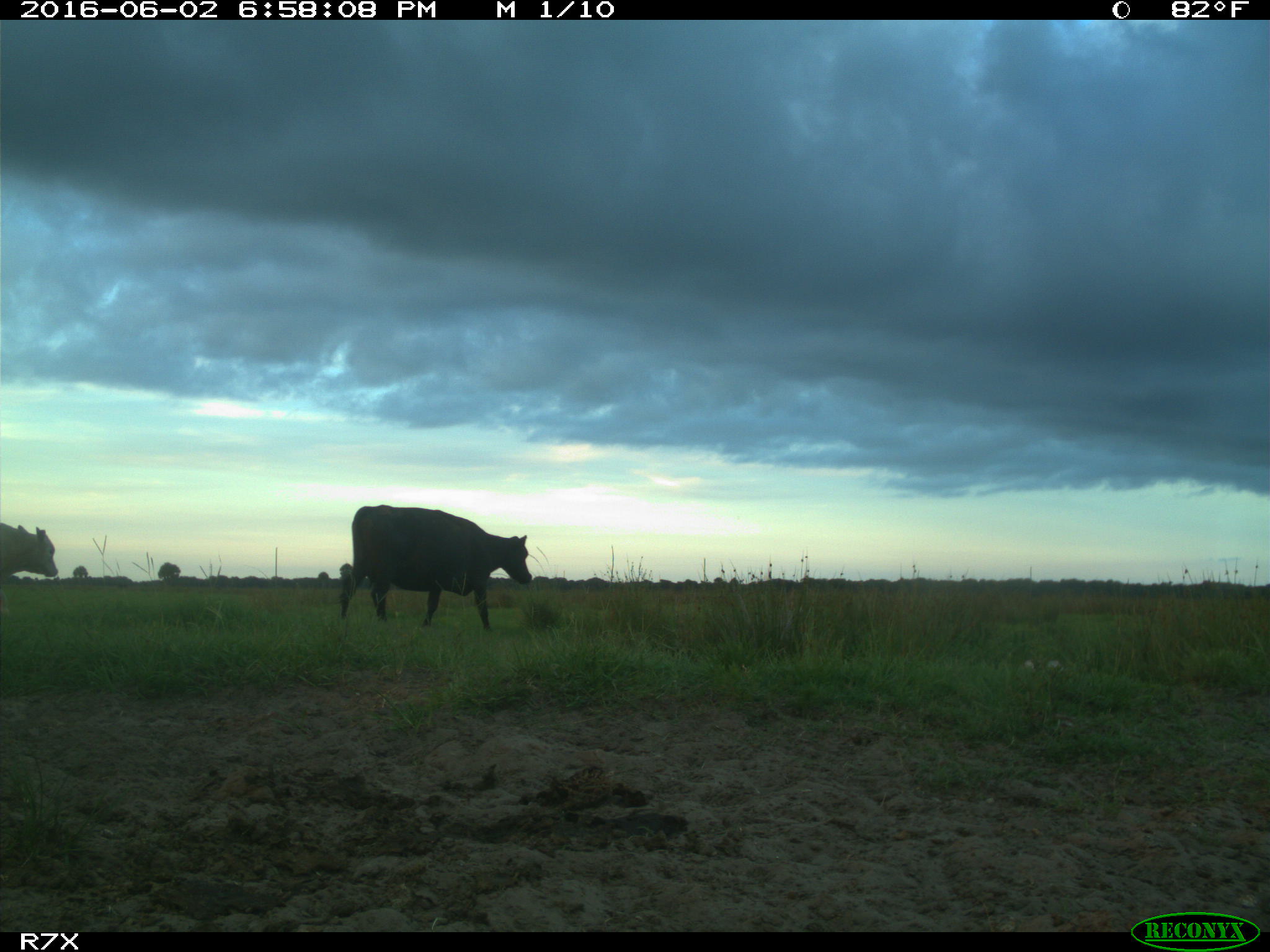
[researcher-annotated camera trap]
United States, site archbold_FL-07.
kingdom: Animalia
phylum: Chordata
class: Mammalia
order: Artiodactyla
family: Bovidae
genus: Bos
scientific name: Bos taurus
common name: domestic cow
Bos taurus (domestic cow).